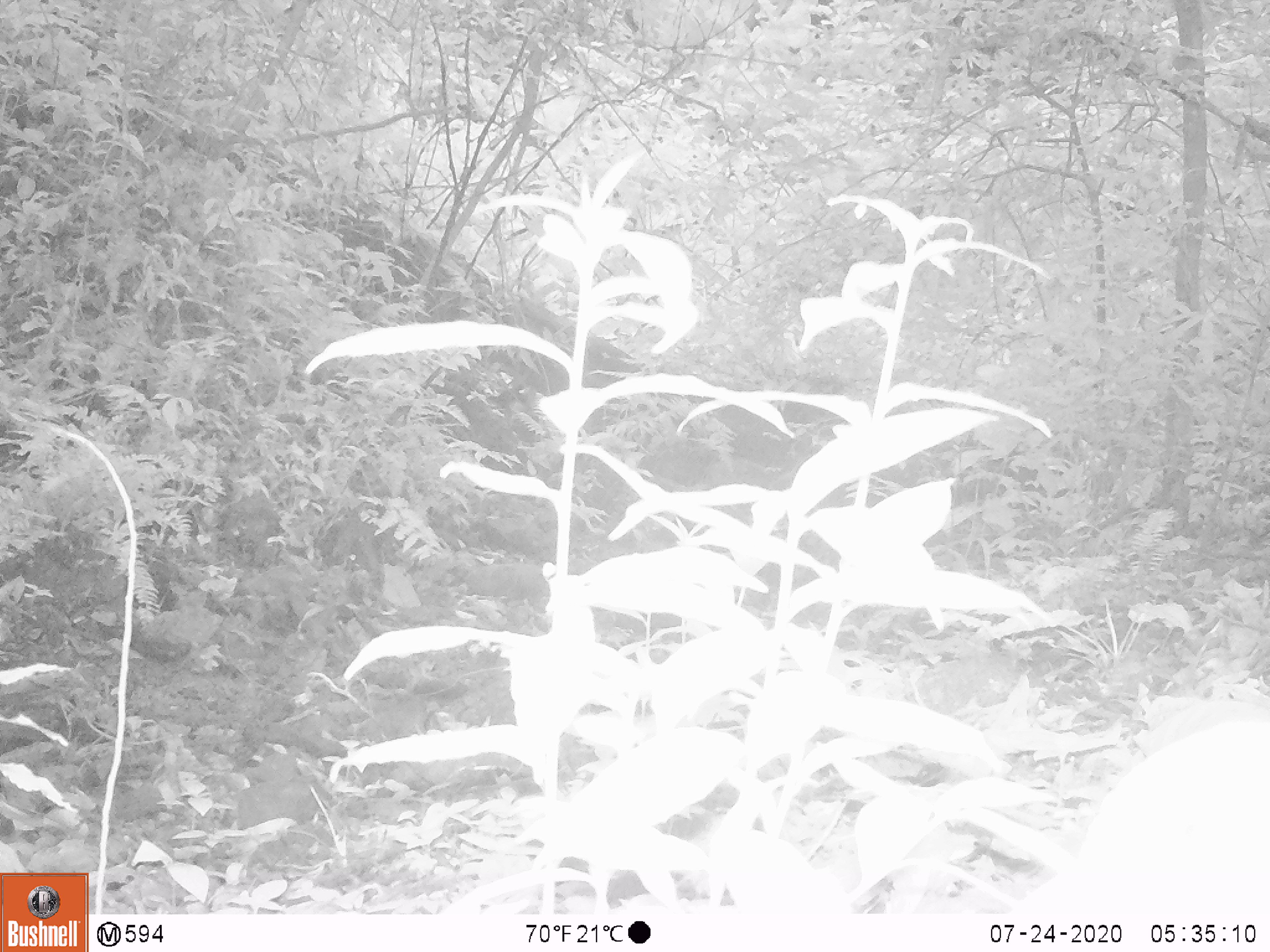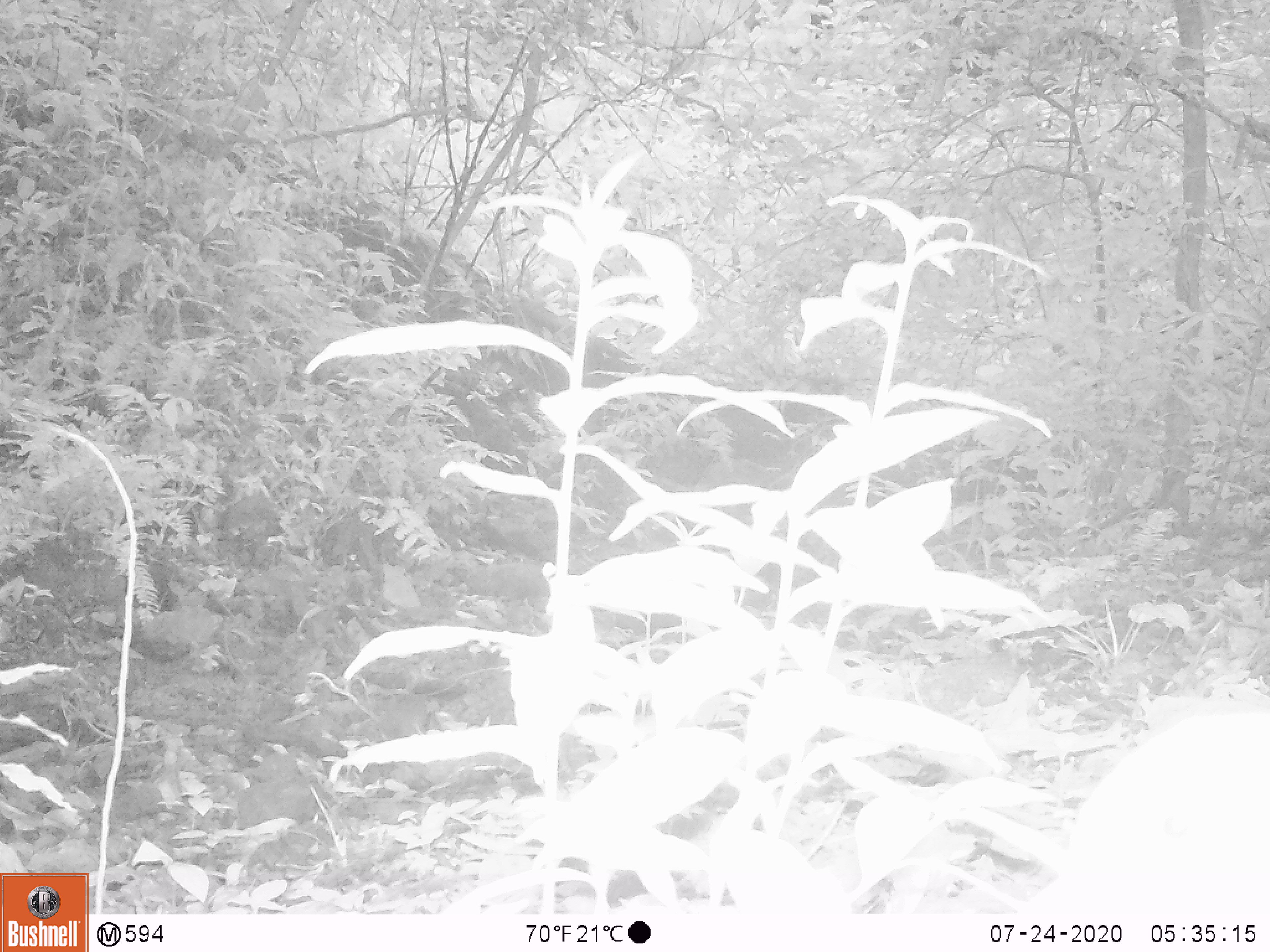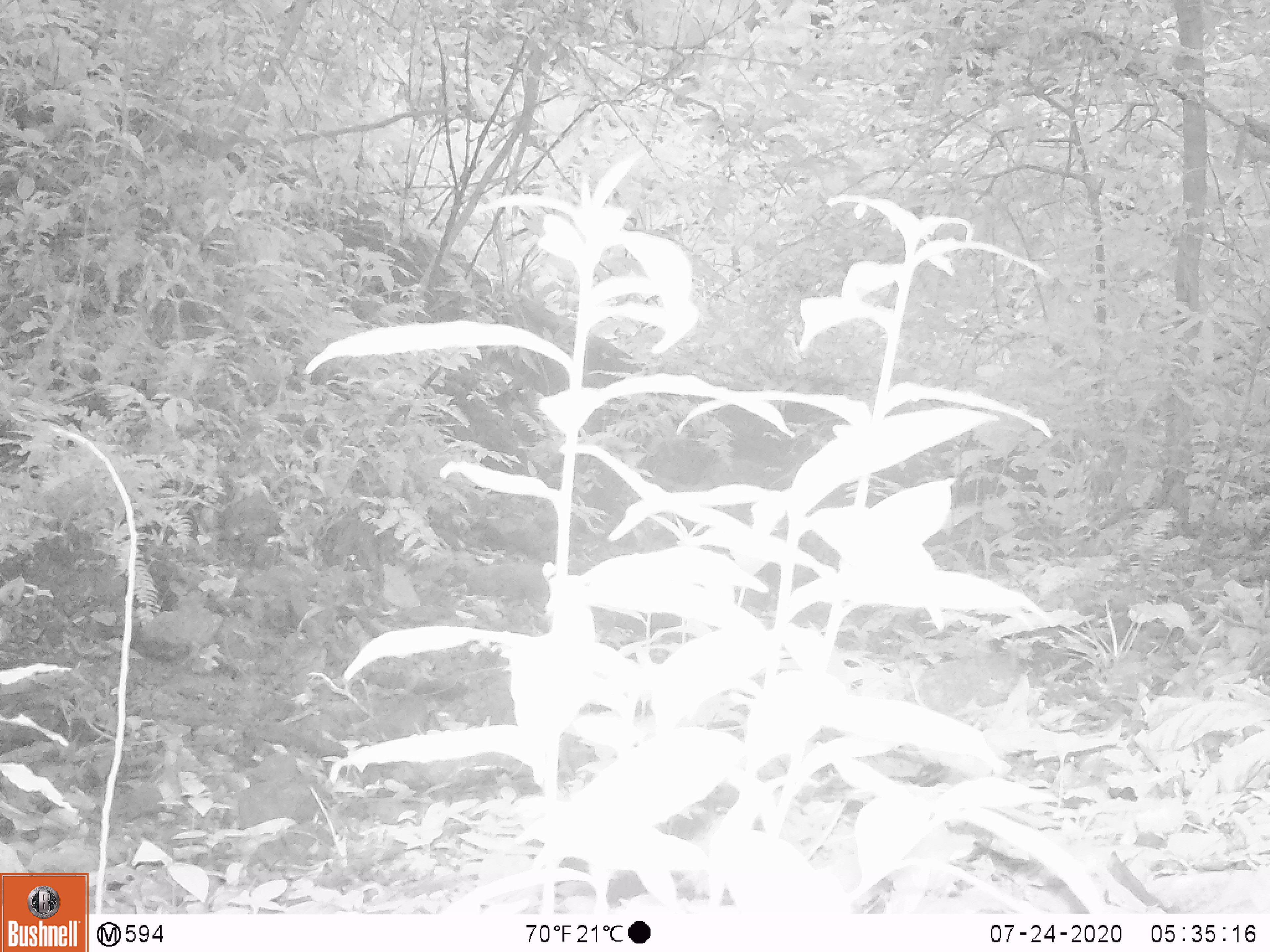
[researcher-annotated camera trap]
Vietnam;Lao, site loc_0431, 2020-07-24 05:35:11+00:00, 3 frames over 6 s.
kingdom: Animalia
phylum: Chordata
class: Mammalia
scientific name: Mammalia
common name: mammal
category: unidentified small mammal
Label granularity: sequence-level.